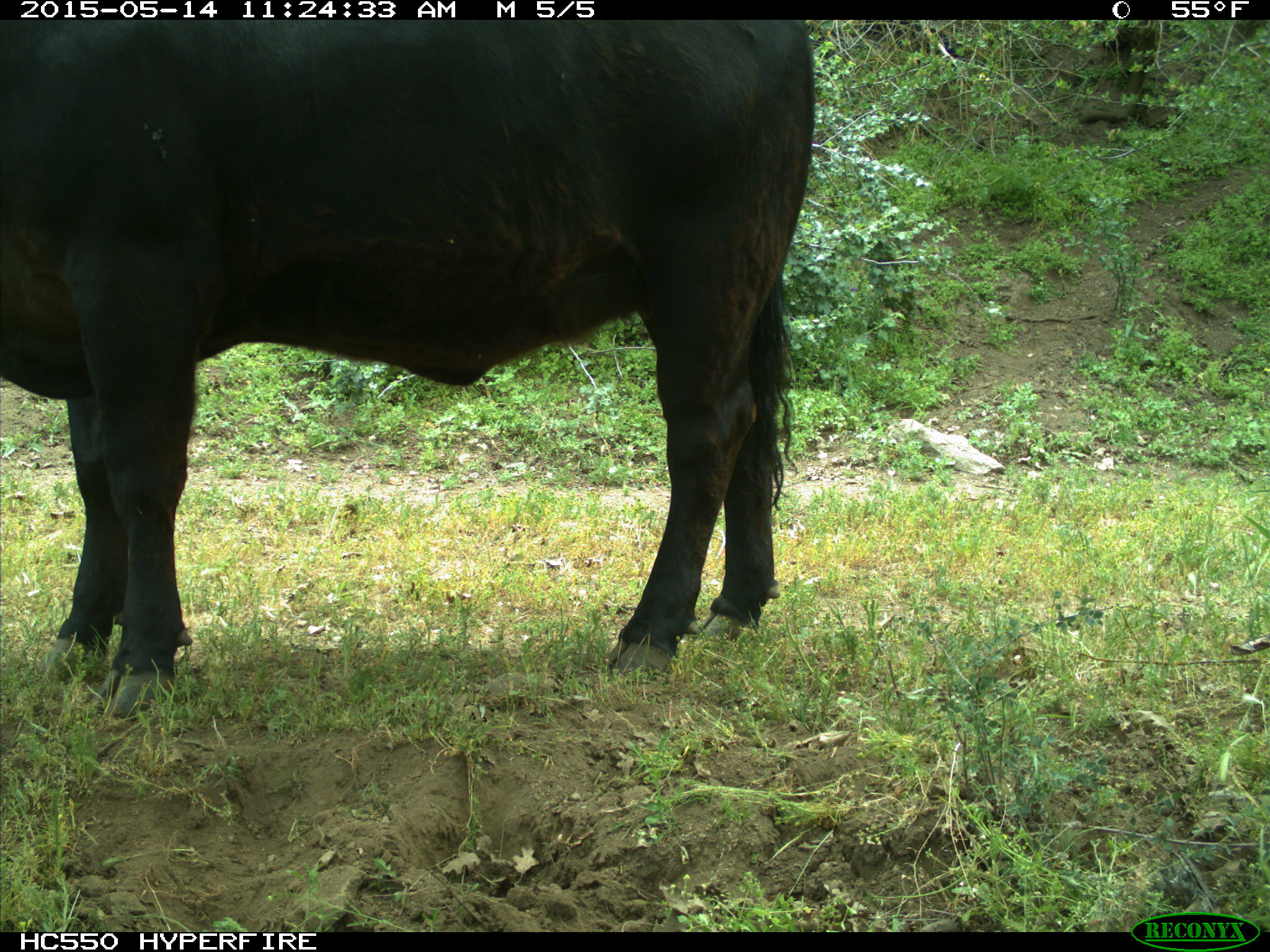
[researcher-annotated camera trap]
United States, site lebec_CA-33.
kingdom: Animalia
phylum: Chordata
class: Mammalia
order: Artiodactyla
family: Bovidae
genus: Bos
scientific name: Bos taurus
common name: domestic cow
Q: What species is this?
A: Bos taurus (domestic cow).